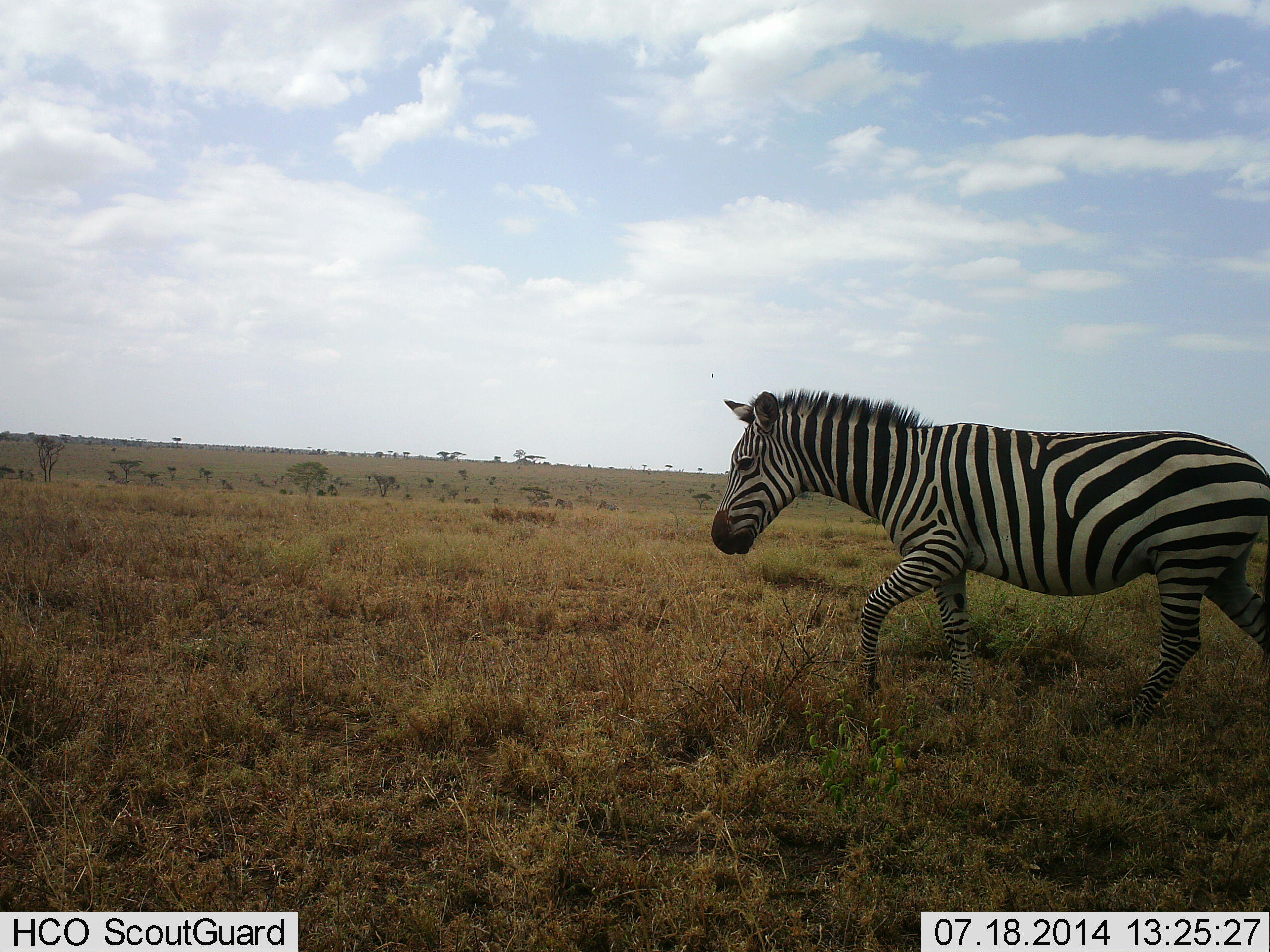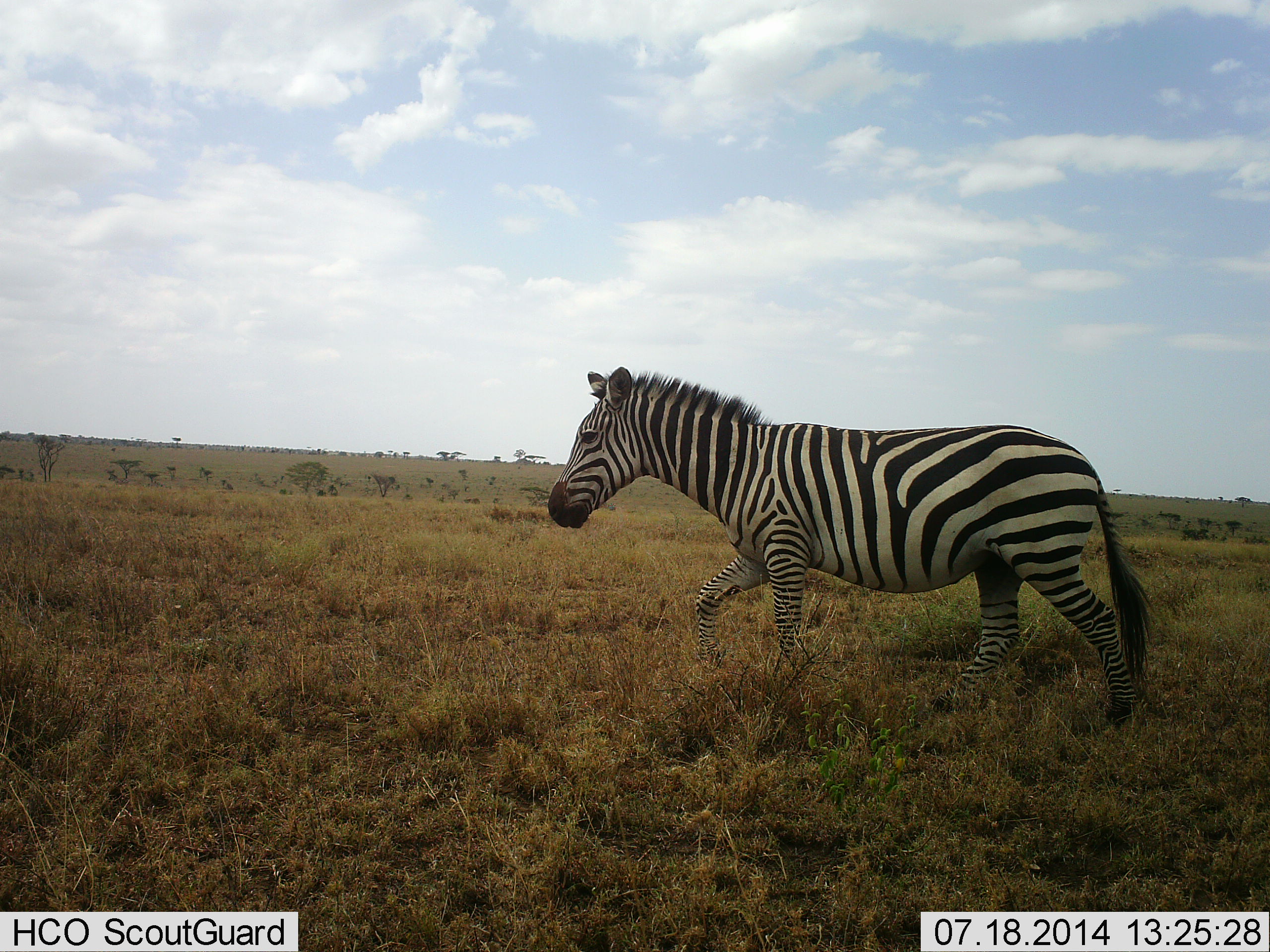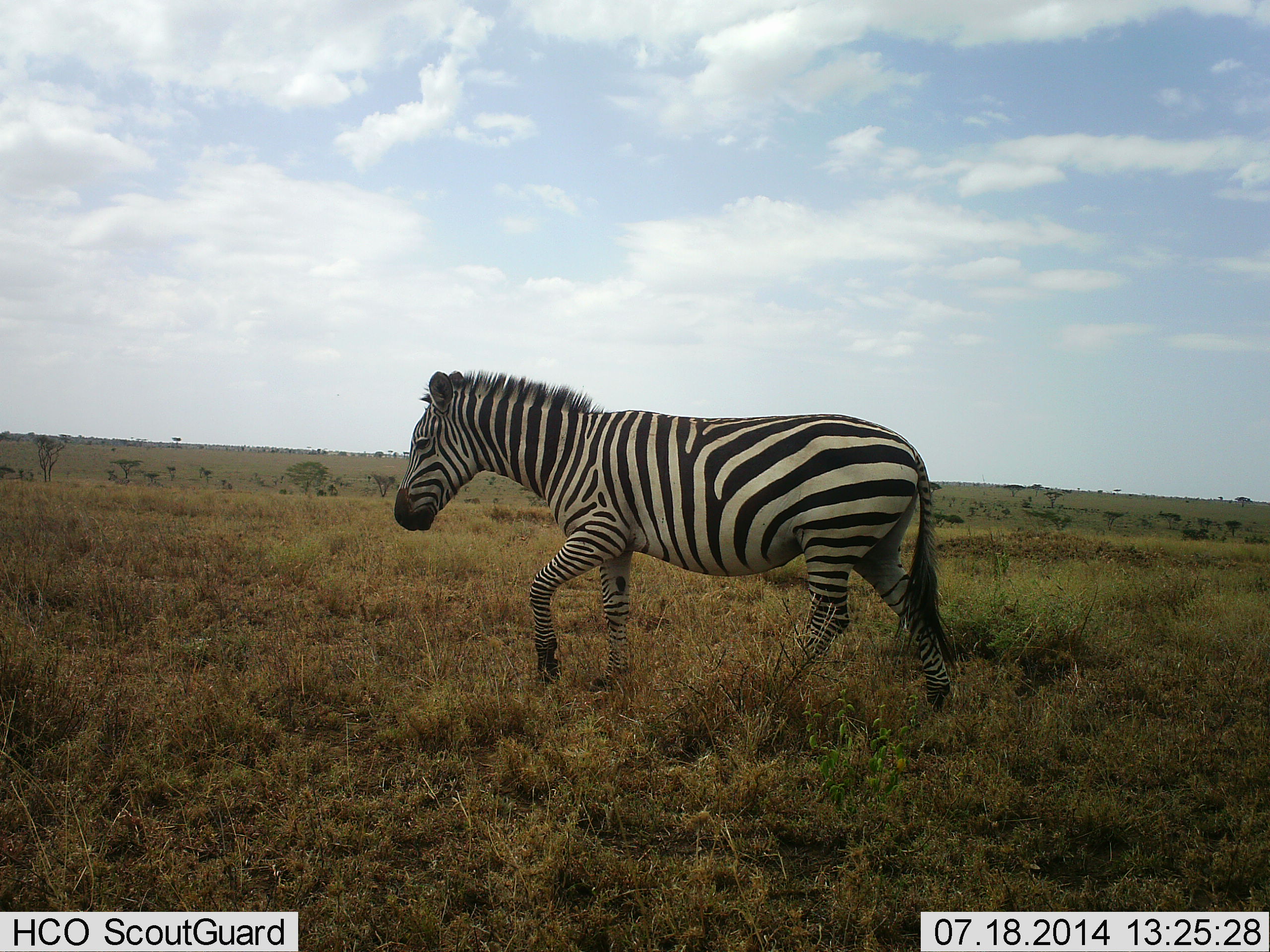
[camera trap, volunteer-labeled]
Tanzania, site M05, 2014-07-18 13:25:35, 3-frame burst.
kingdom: Animalia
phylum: Chordata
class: Mammalia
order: Perissodactyla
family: Equidae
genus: Equus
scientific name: Equus quagga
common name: plains zebra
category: zebra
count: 1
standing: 0%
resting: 0%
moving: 100%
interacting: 0%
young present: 0%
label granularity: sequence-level